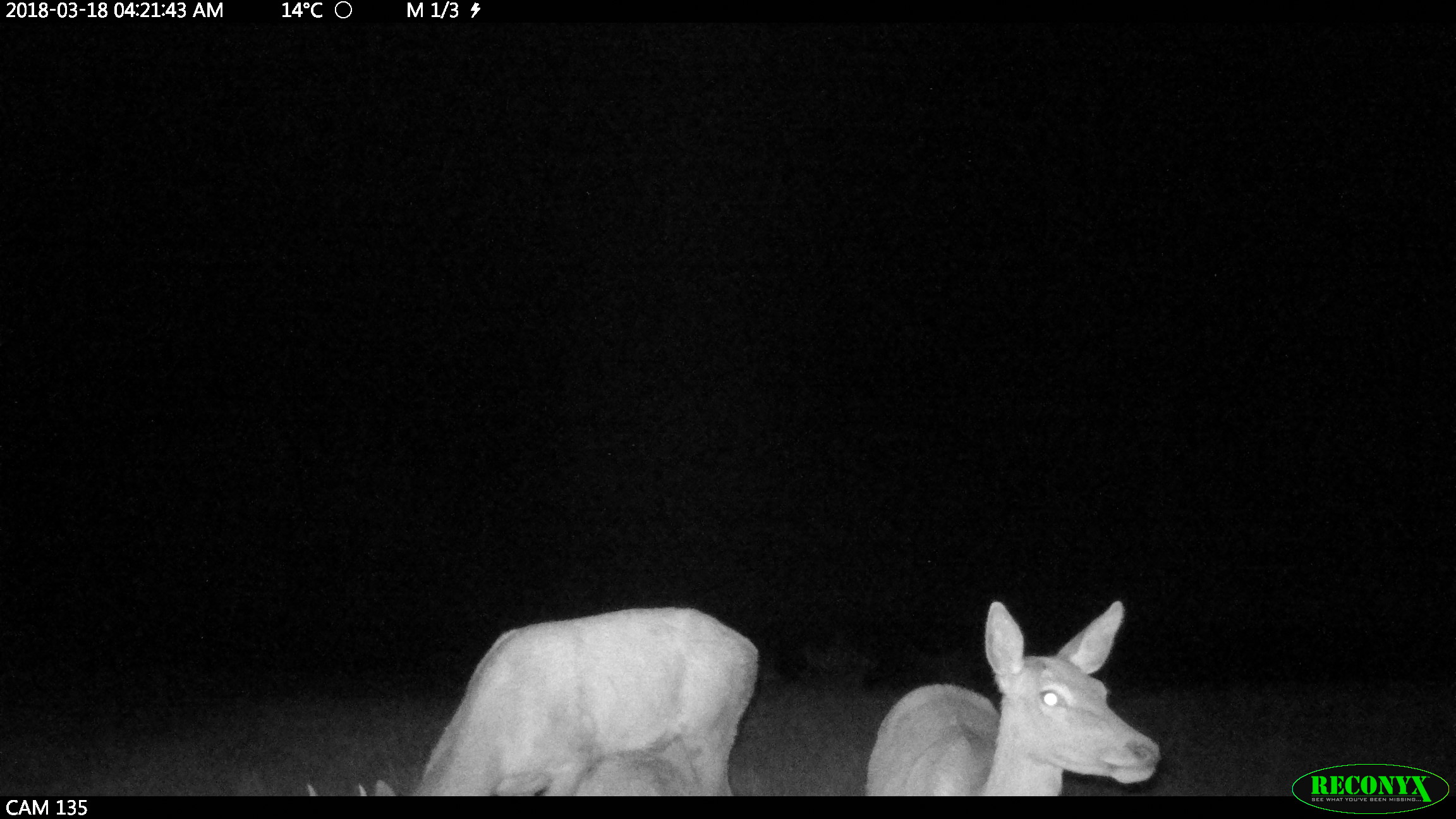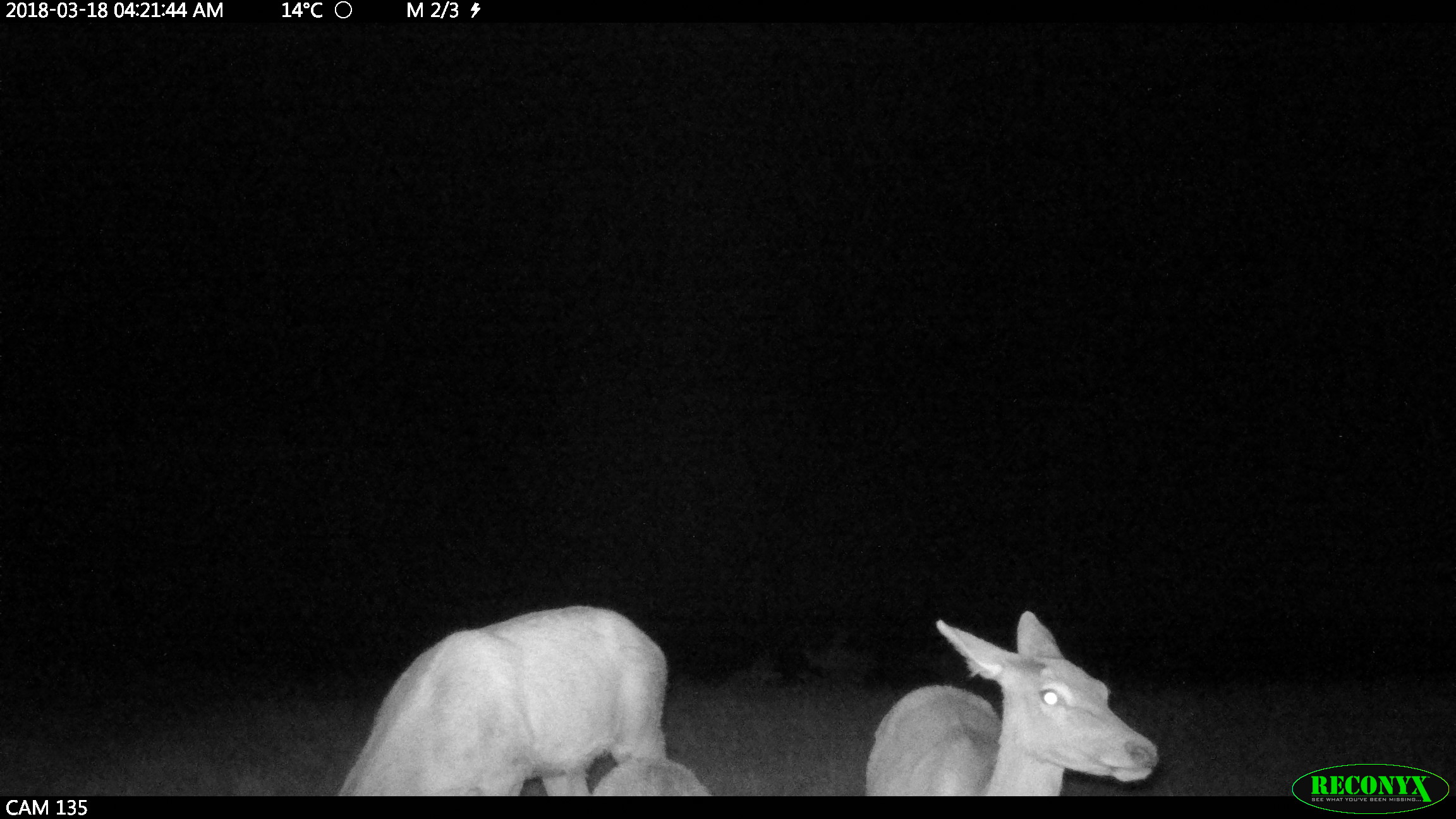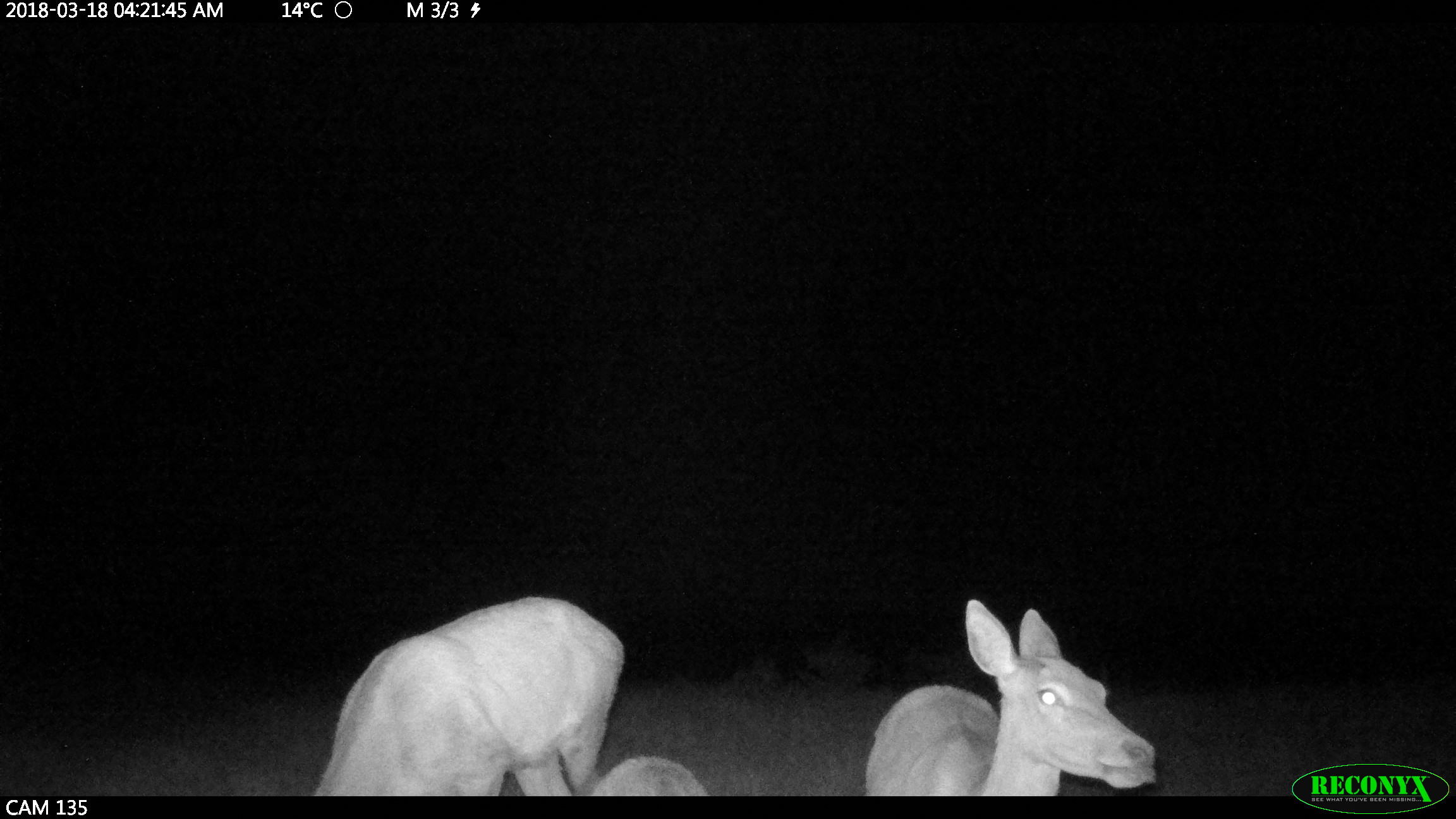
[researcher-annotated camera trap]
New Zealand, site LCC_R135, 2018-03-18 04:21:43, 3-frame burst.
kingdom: Animalia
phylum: Chordata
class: Mammalia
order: Artiodactyla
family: Cervidae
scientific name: Cervidae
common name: deer